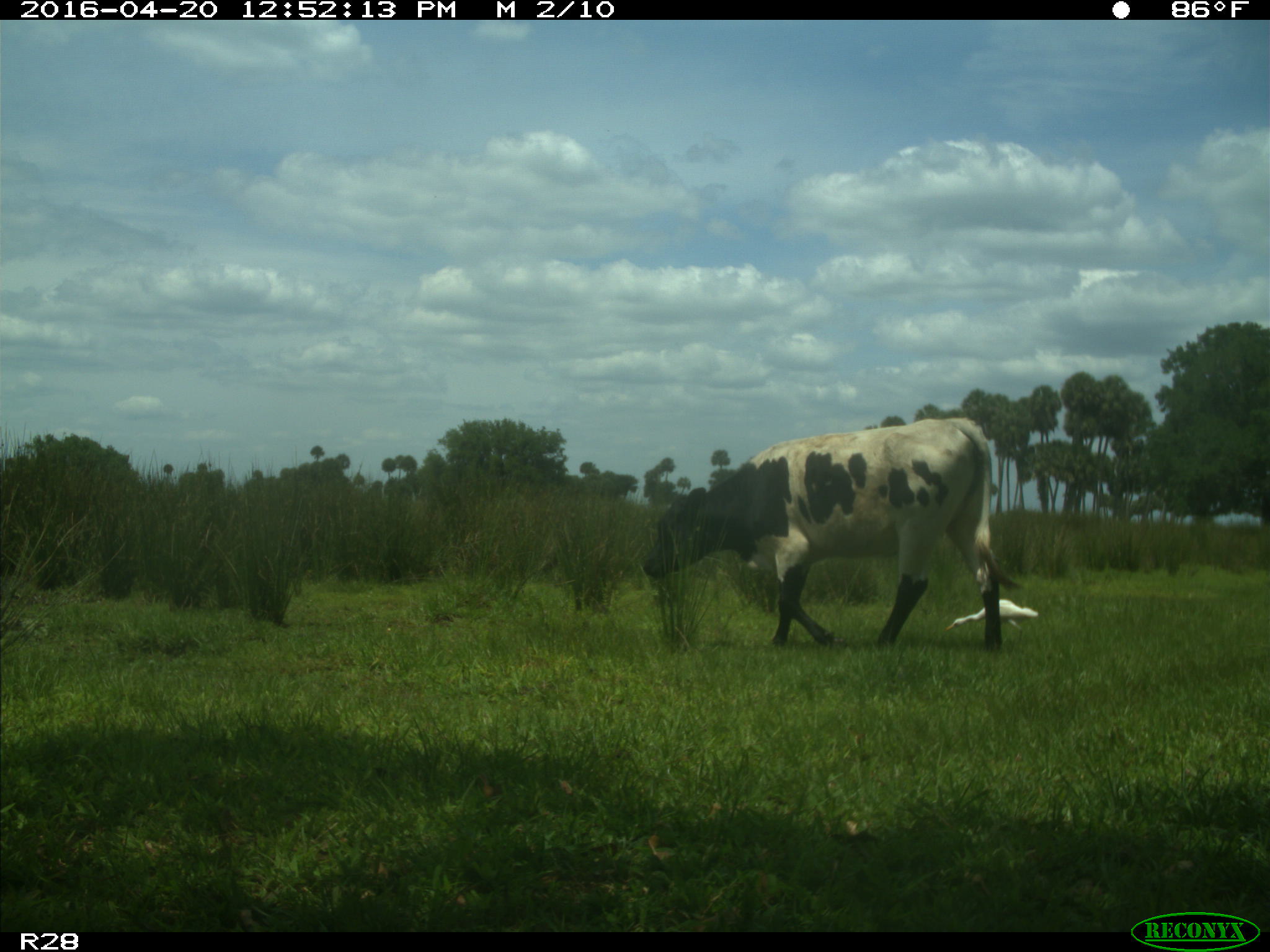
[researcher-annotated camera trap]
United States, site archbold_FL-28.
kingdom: Animalia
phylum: Chordata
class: Mammalia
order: Artiodactyla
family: Bovidae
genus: Bos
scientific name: Bos taurus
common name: domestic cow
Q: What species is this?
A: Bos taurus (domestic cow).